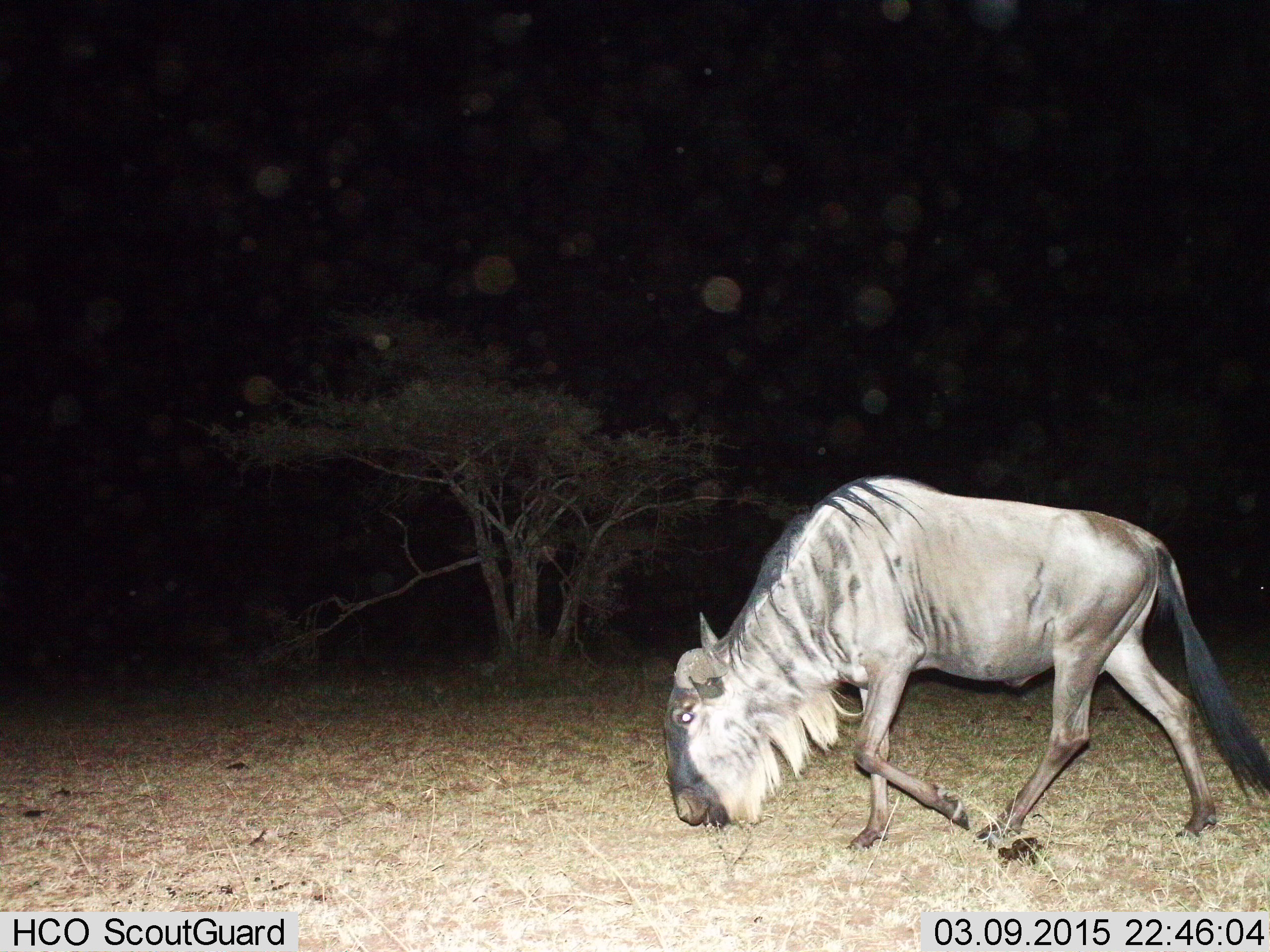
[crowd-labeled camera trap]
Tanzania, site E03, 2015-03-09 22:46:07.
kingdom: Animalia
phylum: Chordata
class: Mammalia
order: Artiodactyla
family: Bovidae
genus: Connochaetes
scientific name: Connochaetes taurinus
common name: blue wildebeest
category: wildebeest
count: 1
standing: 10%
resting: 0%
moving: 90%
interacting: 0%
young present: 0%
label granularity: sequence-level